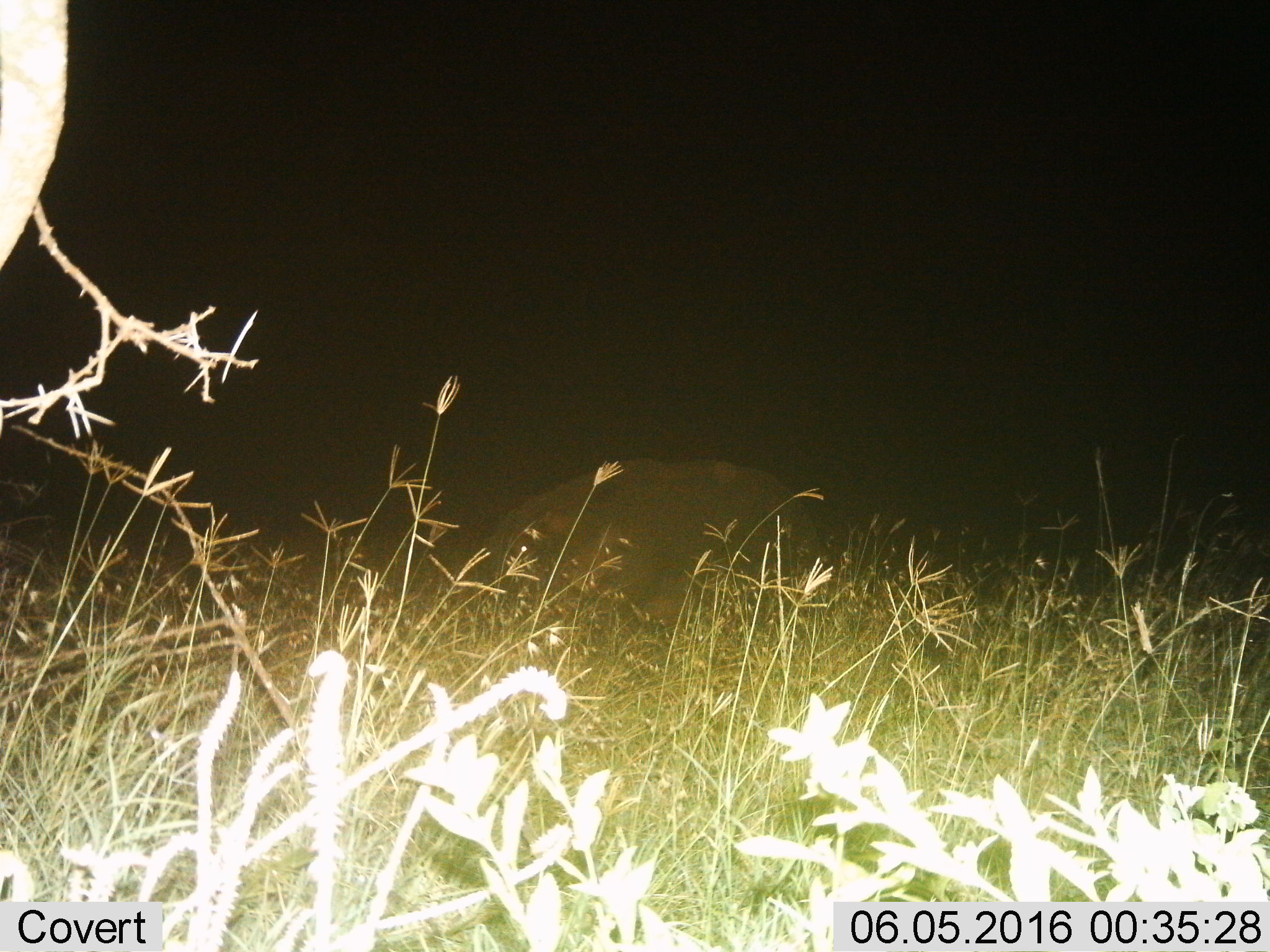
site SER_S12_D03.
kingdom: Animalia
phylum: Chordata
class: Mammalia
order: Artiodactyla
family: Hippopotamidae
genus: Hippopotamus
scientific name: Hippopotamus amphibius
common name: hippopotamus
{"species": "hippopotamus (Hippopotamus amphibius)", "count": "1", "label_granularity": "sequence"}